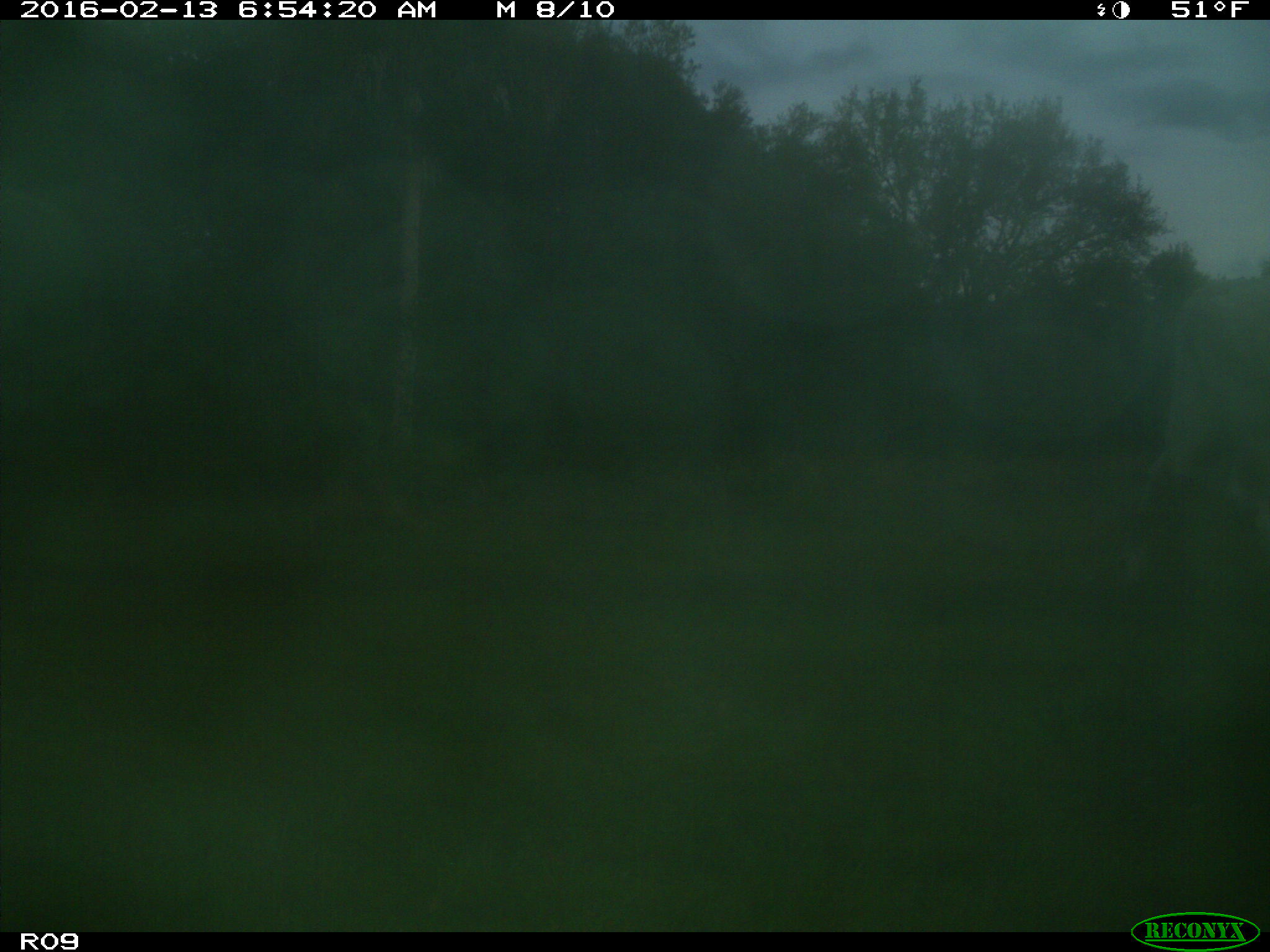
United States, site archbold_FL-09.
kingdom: Animalia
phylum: Chordata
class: Mammalia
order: Artiodactyla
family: Bovidae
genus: Bos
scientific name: Bos taurus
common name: domestic cow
Bos taurus (domestic cow).